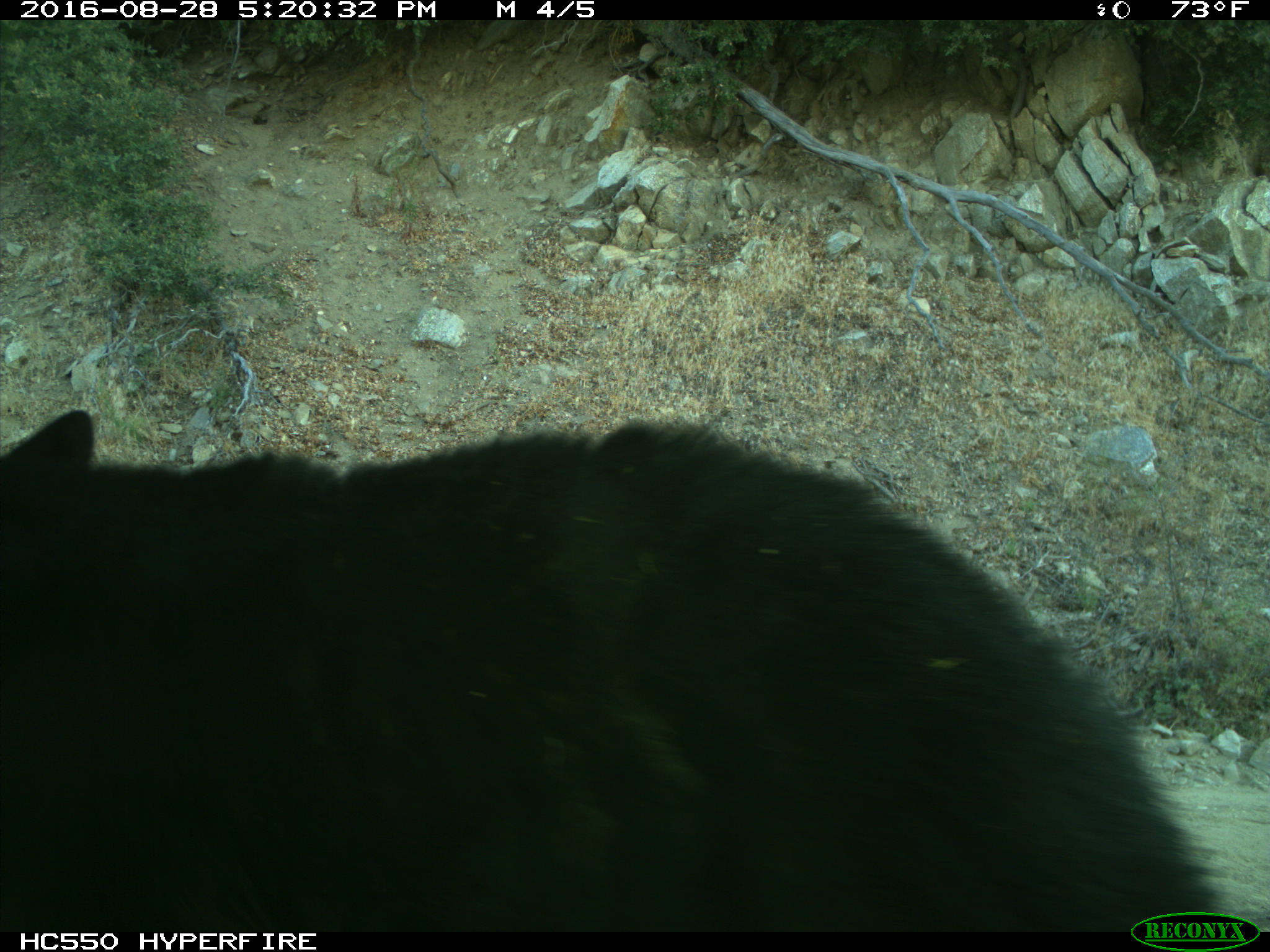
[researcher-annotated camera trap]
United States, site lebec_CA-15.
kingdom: Animalia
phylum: Chordata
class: Mammalia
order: Carnivora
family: Ursidae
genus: Ursus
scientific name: Ursus americanus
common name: american black bear